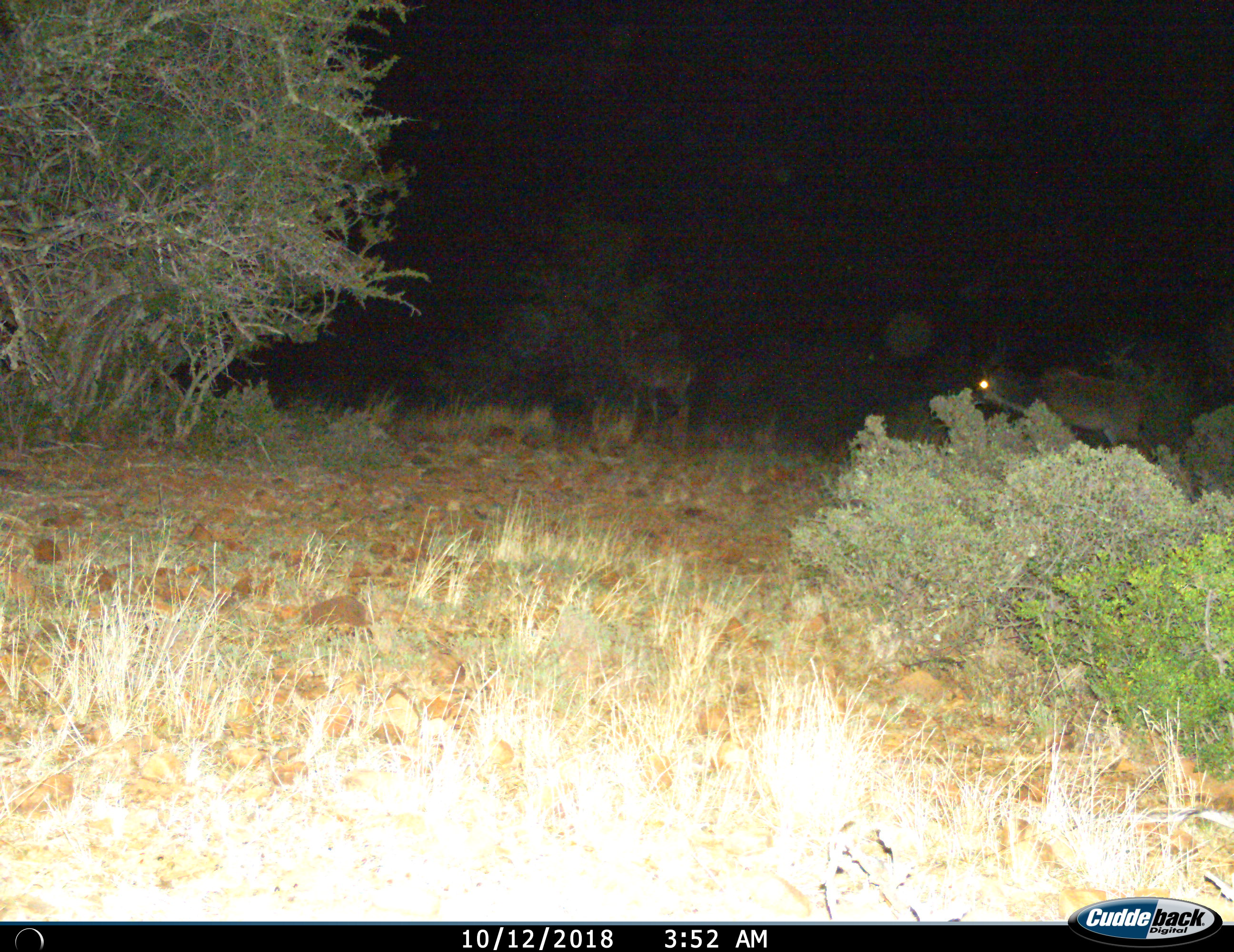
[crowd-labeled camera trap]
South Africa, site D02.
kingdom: Animalia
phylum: Chordata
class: Mammalia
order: Artiodactyla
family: Bovidae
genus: Tragelaphus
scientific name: Tragelaphus strepsiceros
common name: greater kudu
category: kudu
Kudu (greater kudu) (Tragelaphus strepsiceros), count 2. Behavior (volunteer vote fractions): standing 57%, resting 0%, moving 57%, interacting 0%. Young present (vote fraction): 0%. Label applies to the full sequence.